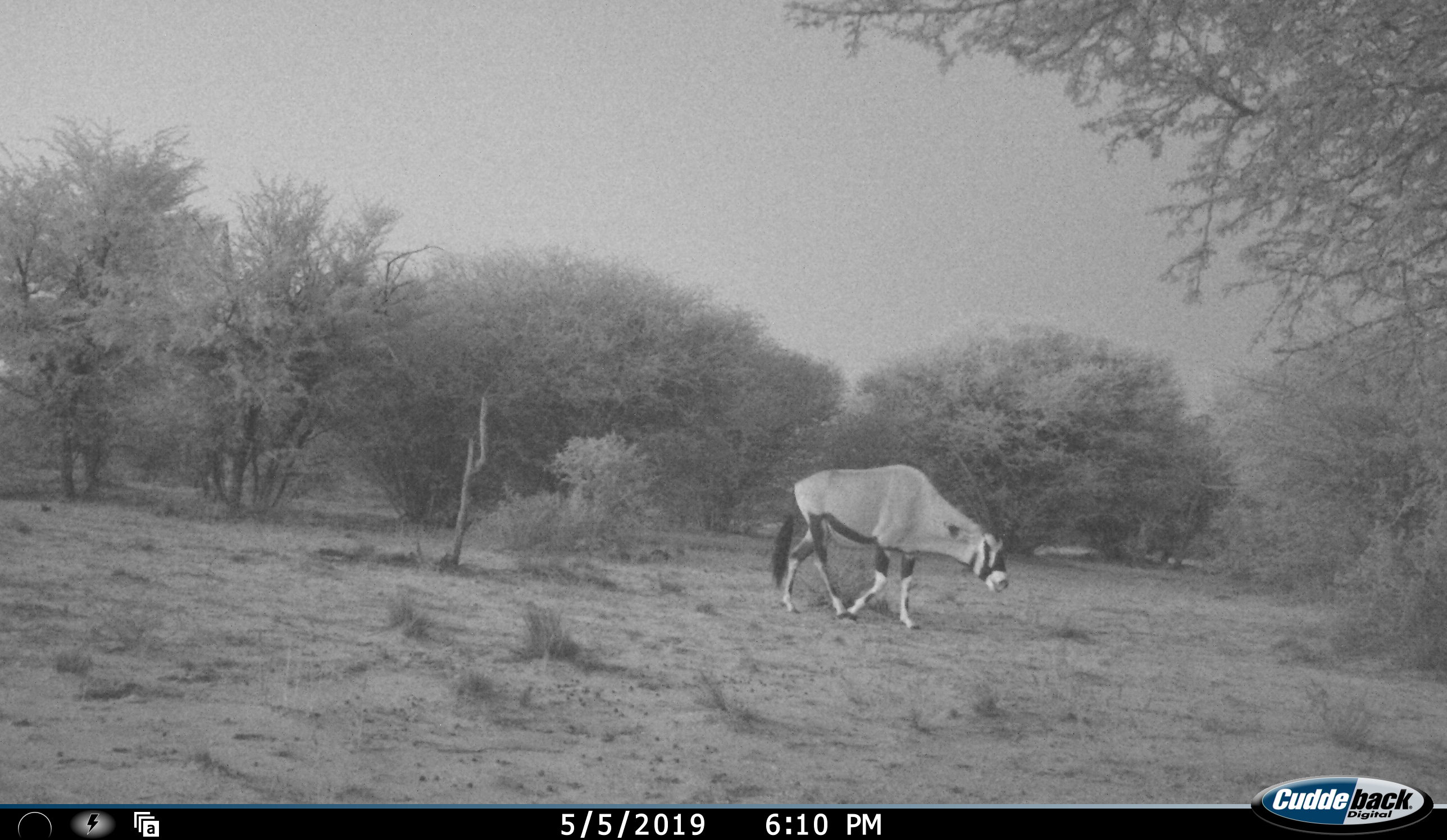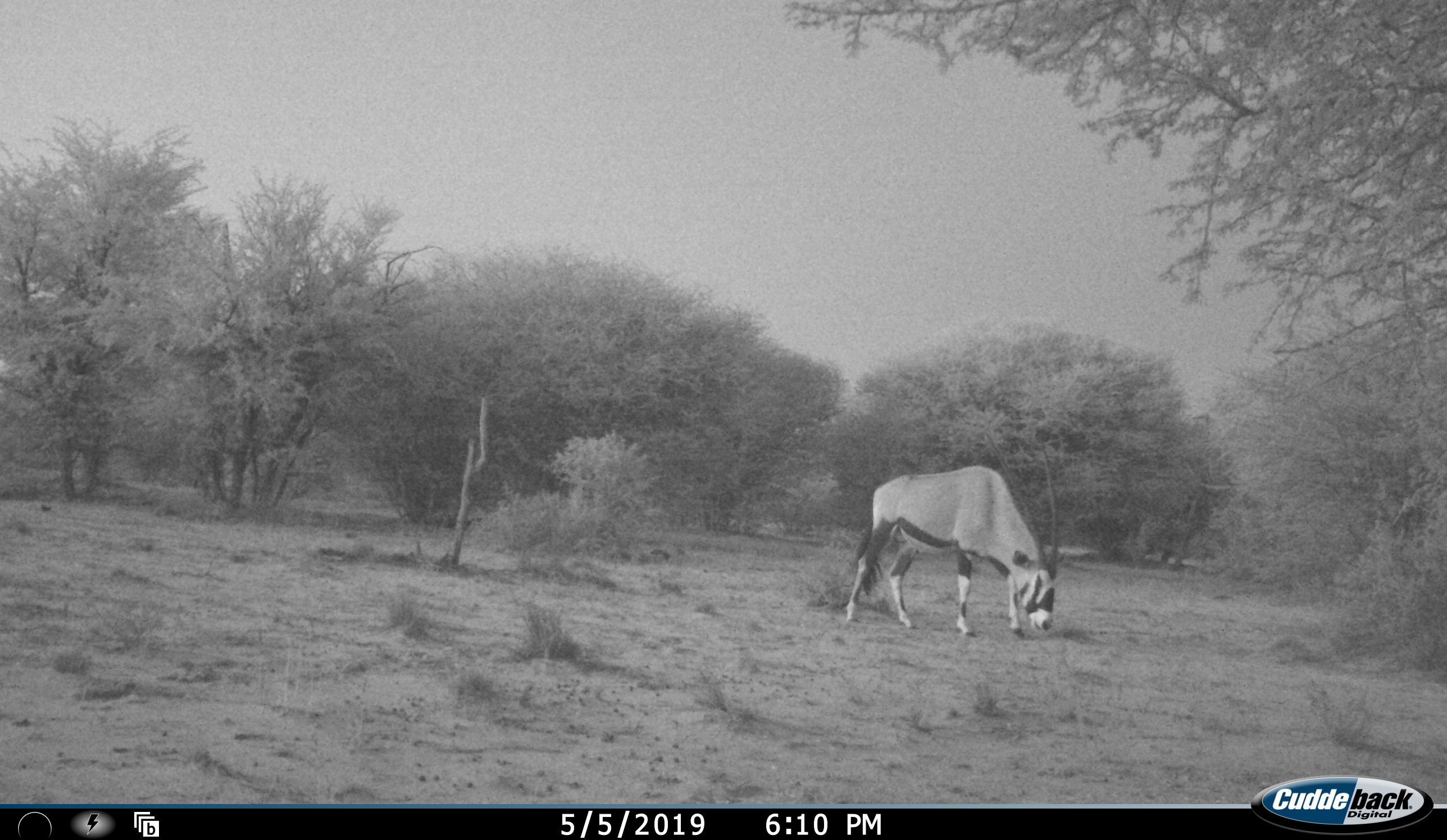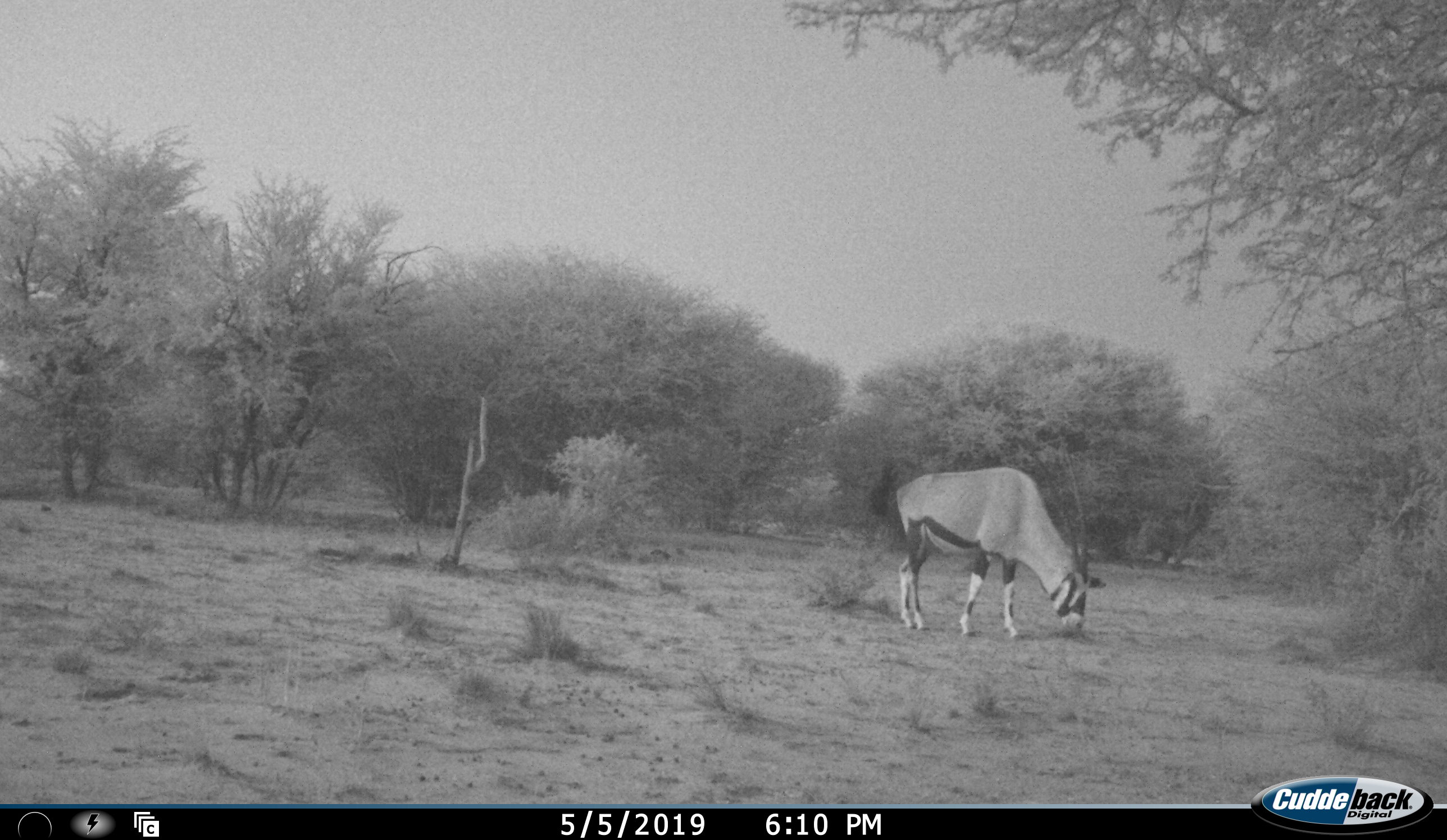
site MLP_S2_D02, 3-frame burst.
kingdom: Animalia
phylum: Chordata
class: Mammalia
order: Artiodactyla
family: Bovidae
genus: Oryx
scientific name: Oryx gazella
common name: gemsbok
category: oryx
Oryx (gemsbok) (Oryx gazella), count 1. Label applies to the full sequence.